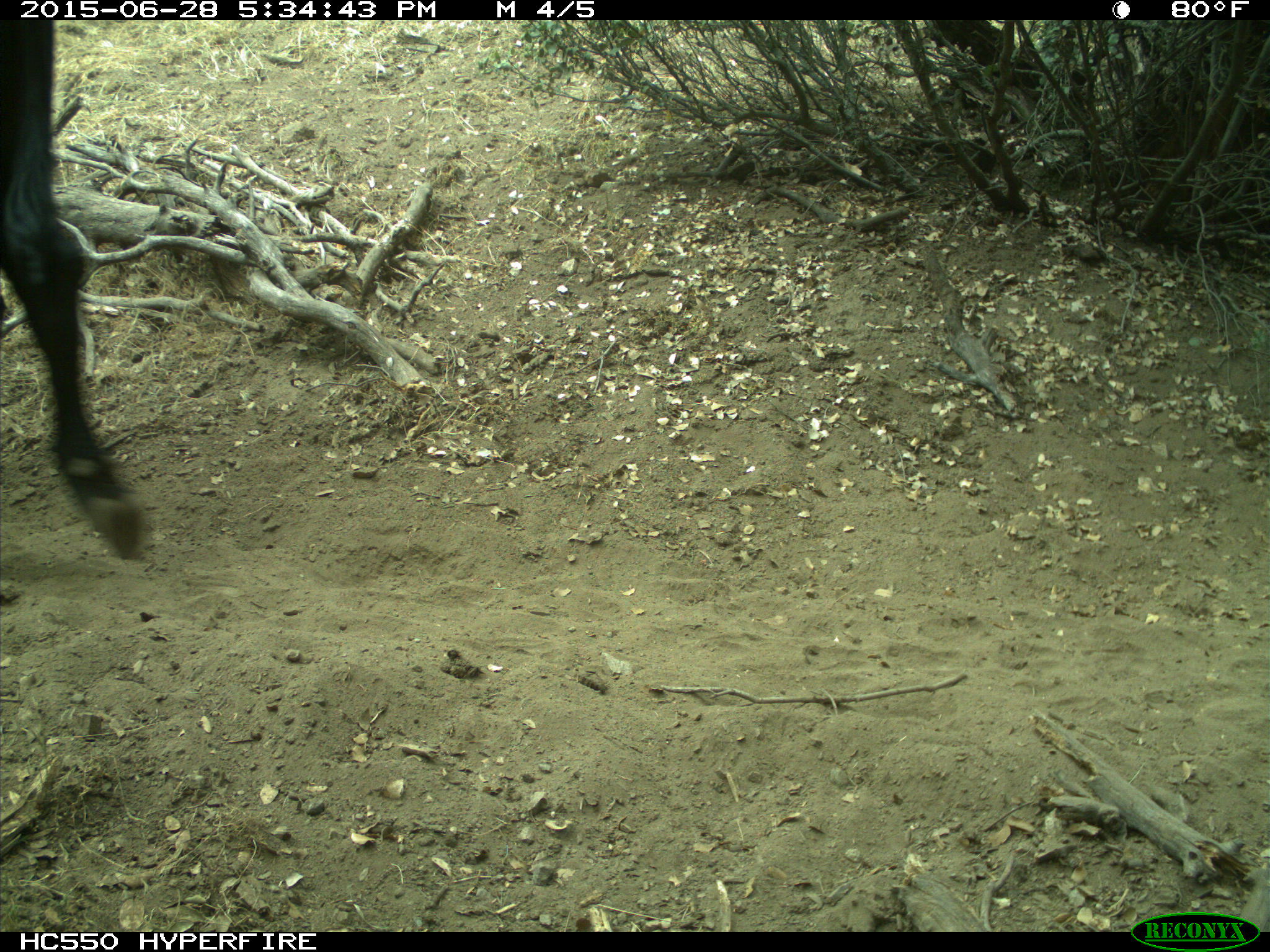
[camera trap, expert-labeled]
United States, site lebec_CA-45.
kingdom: Animalia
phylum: Chordata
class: Mammalia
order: Artiodactyla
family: Bovidae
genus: Bos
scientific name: Bos taurus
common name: domestic cow